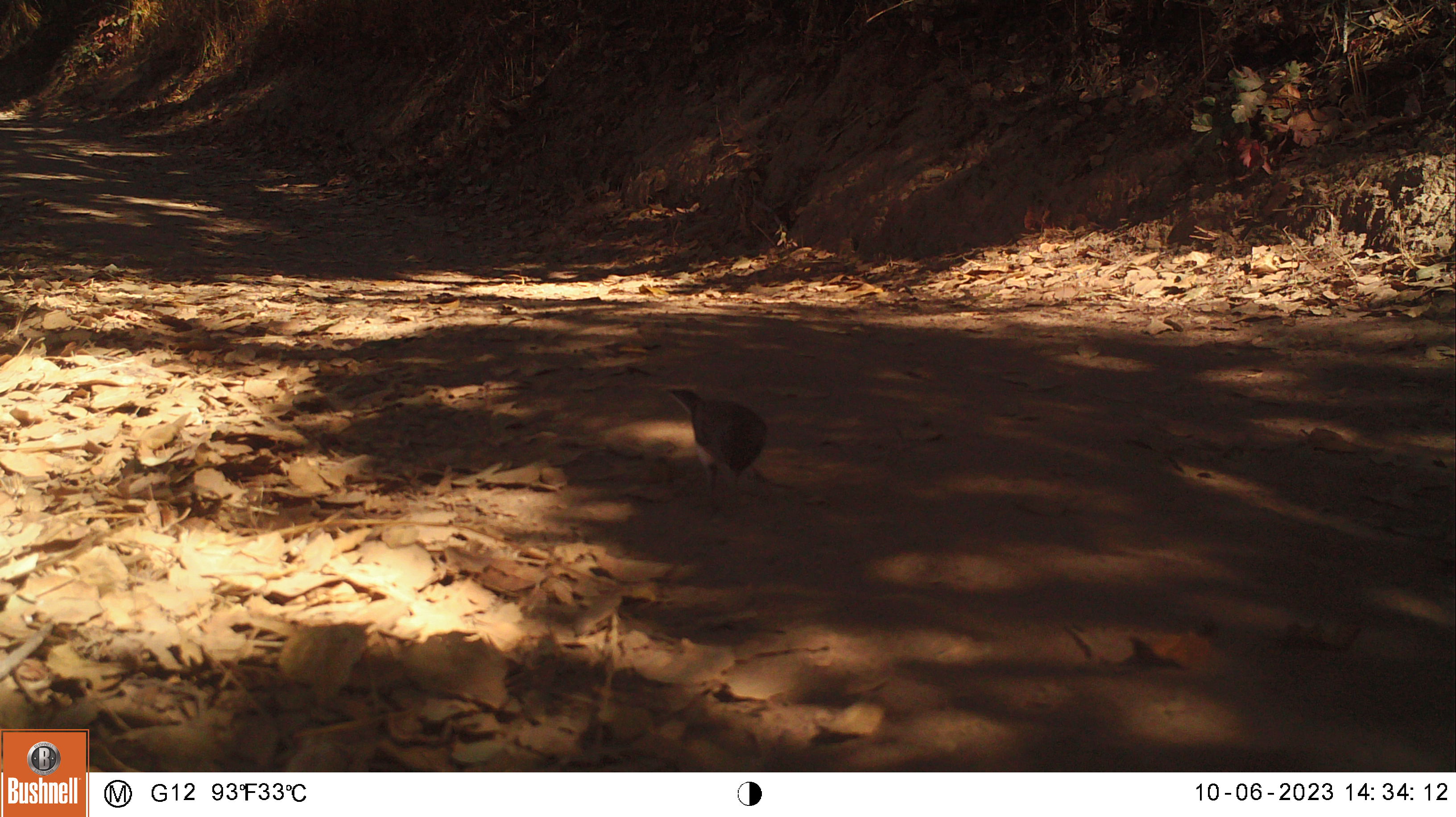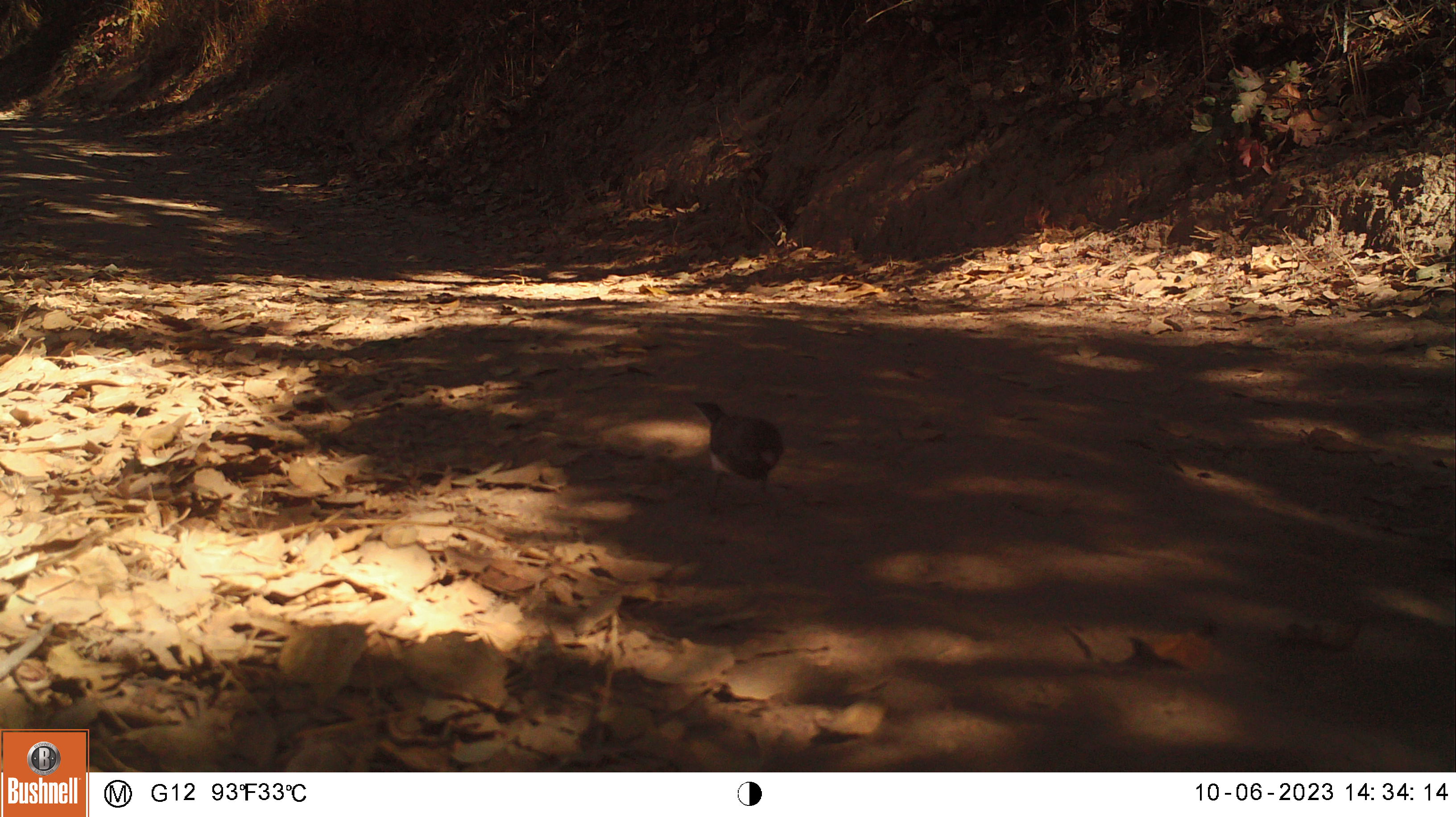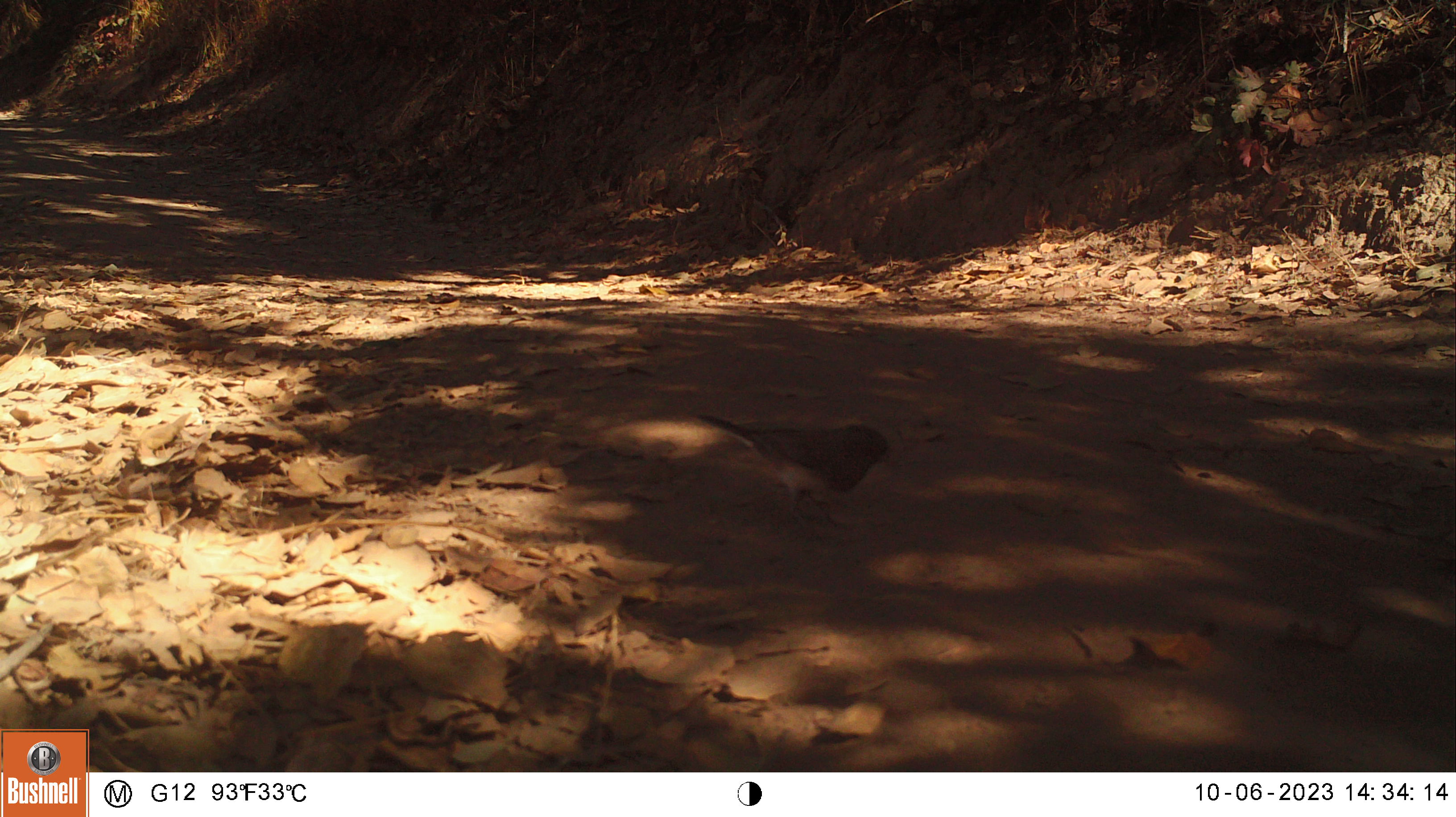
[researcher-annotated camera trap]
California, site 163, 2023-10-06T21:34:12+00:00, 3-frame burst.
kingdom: Animalia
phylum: Chordata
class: Aves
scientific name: Aves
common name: bird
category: unknown bird